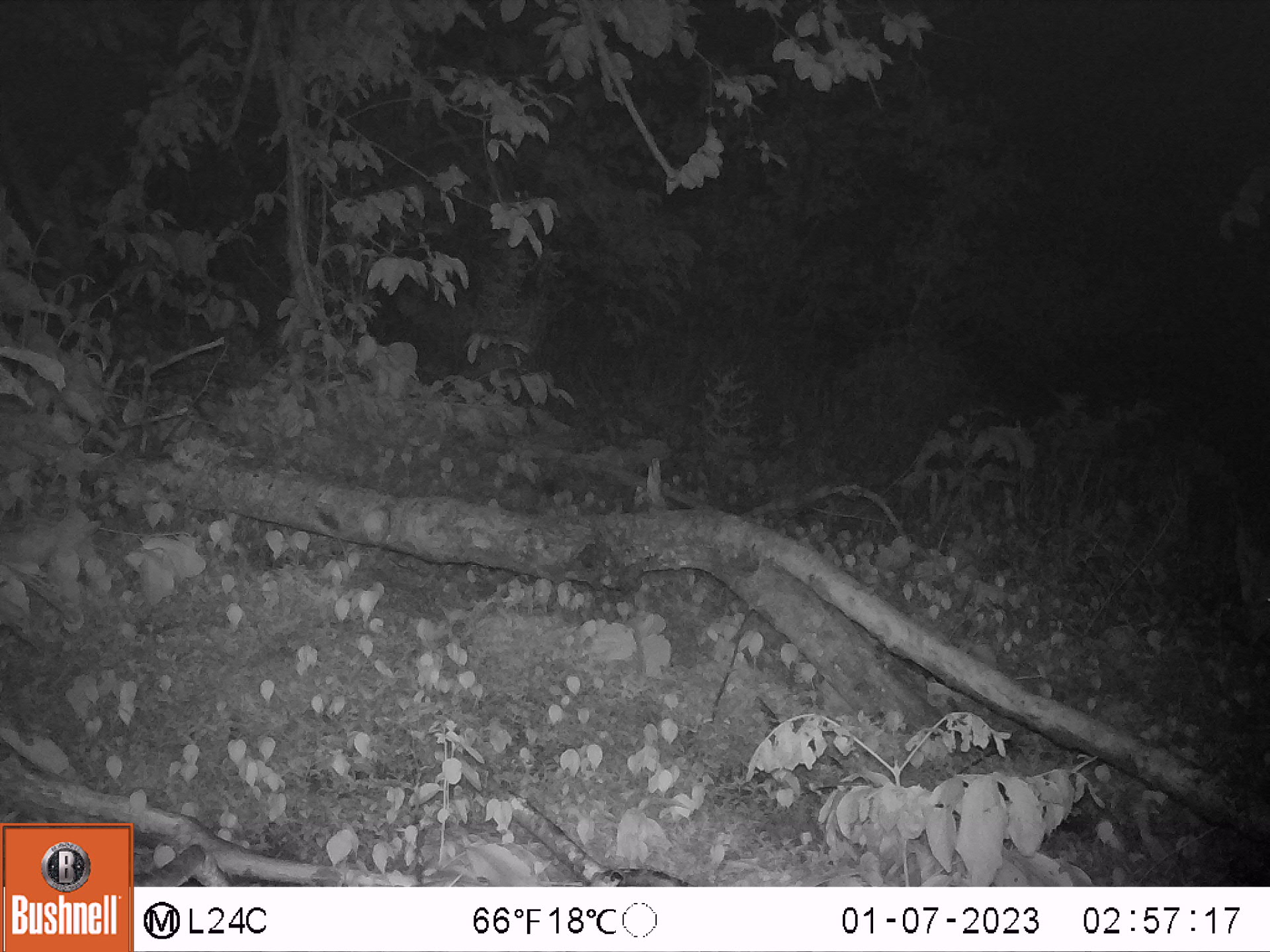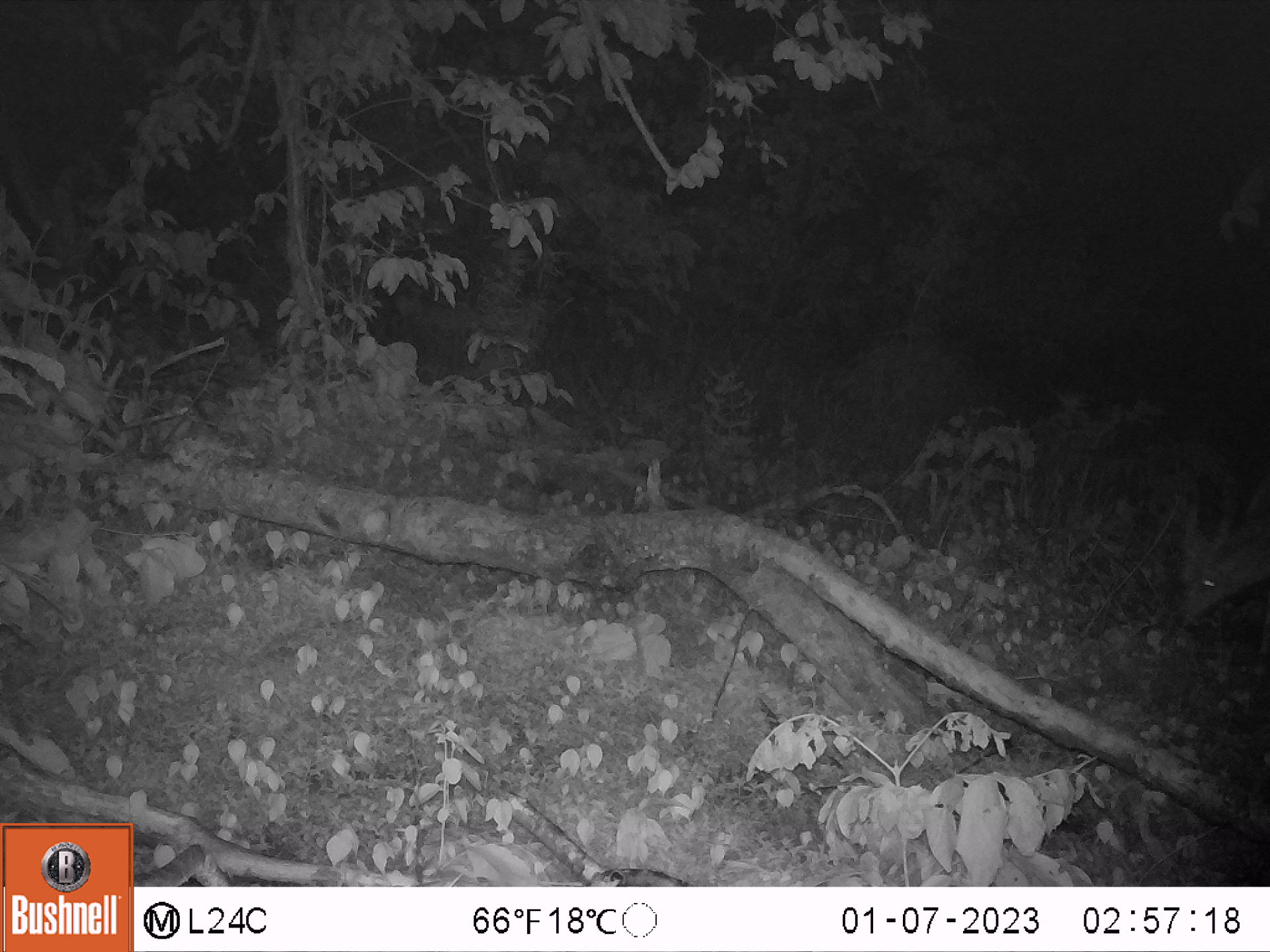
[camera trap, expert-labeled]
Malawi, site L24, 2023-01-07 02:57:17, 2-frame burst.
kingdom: Animalia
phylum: Chordata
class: Mammalia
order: Artiodactyla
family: Bovidae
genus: Tragelaphus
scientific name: Tragelaphus sylvaticus sylvaticus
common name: cape bushbuck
Cape bushbuck (Tragelaphus sylvaticus sylvaticus), count 1.